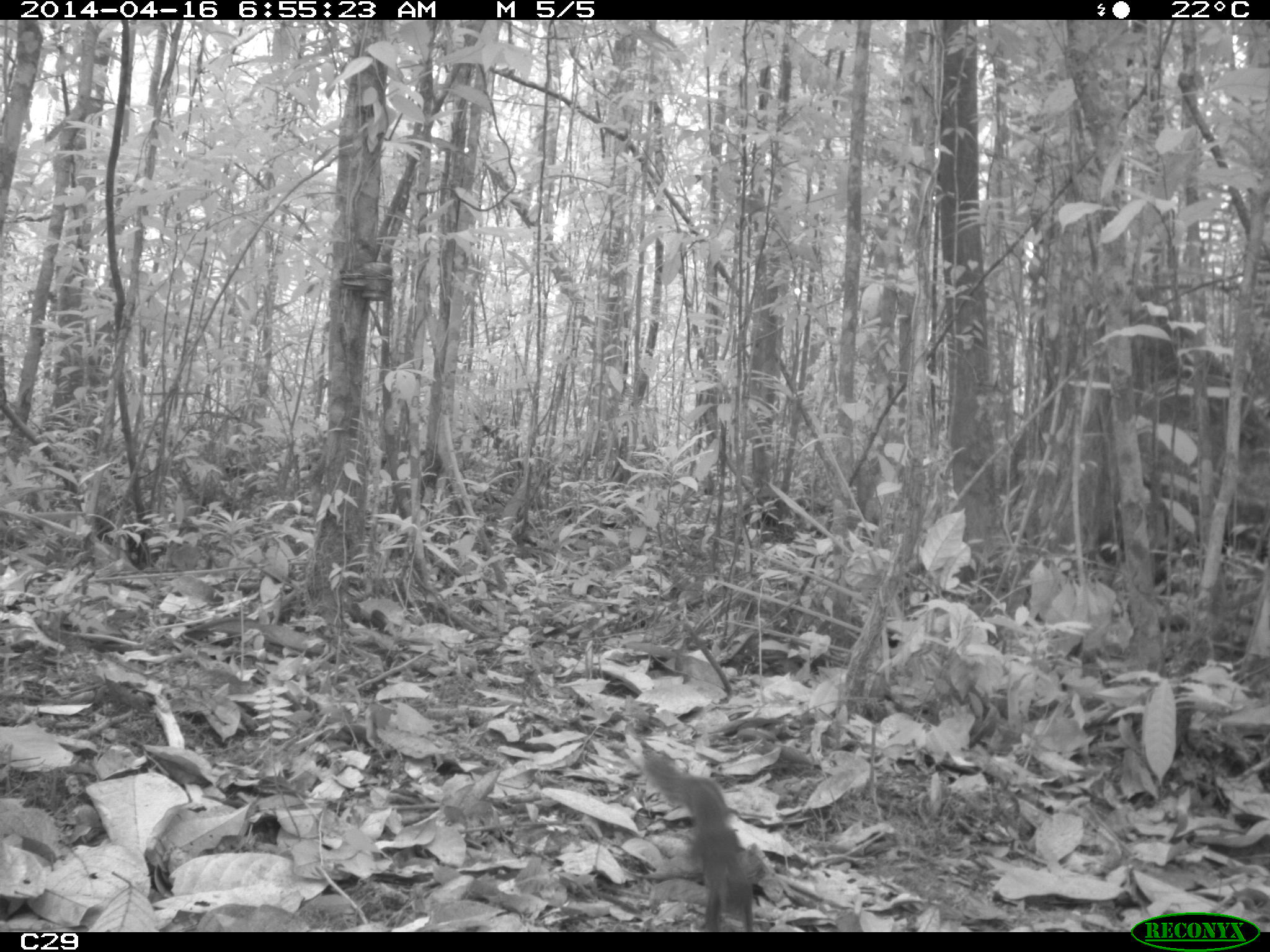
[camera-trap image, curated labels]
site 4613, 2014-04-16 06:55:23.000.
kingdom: Animalia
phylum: Chordata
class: Mammalia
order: Rodentia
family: Sciuridae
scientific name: Sciuridae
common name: squirrels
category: unknown squirrel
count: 1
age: adult